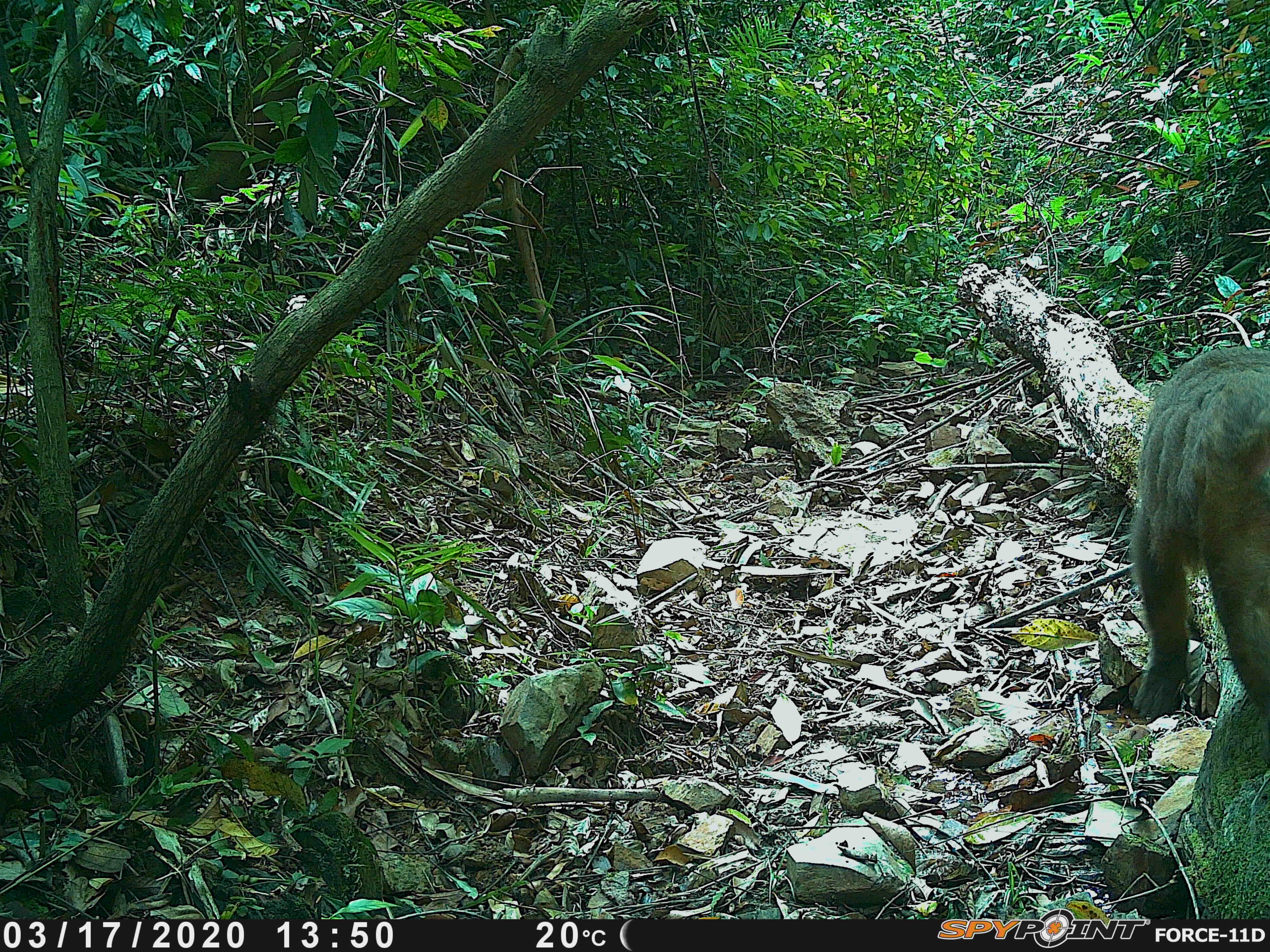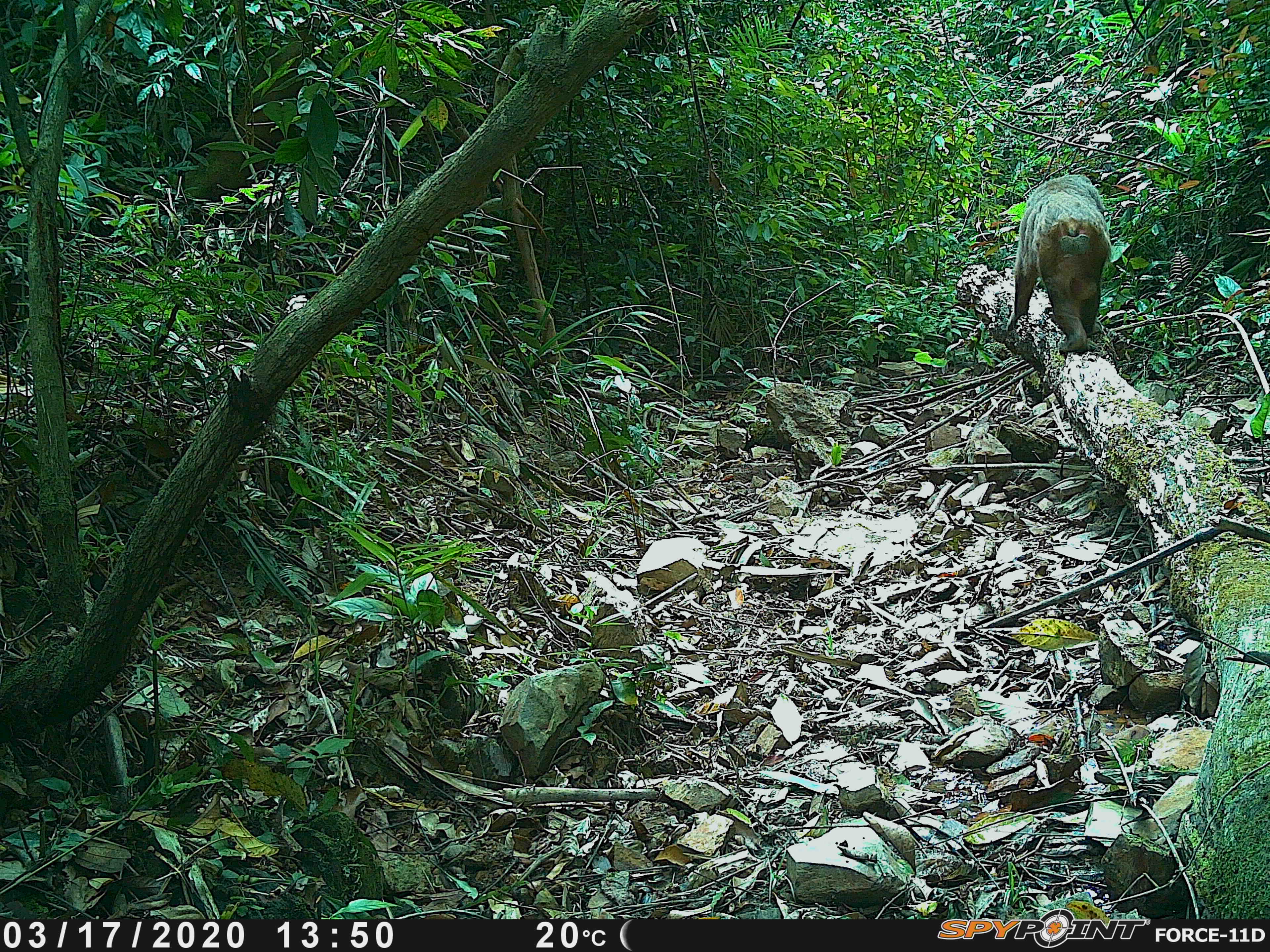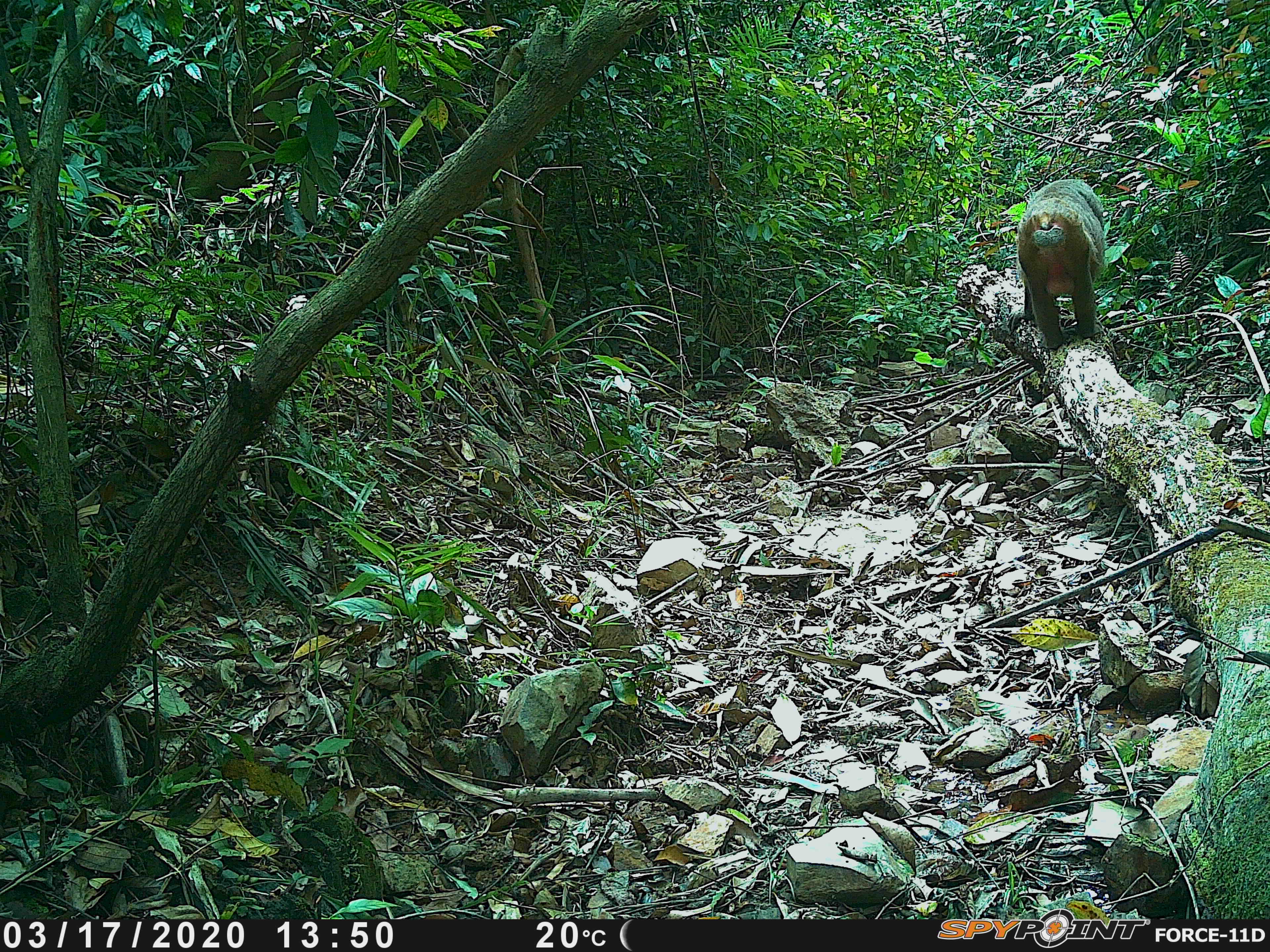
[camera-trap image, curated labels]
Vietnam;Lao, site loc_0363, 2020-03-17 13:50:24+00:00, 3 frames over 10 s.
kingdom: Animalia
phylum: Chordata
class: Mammalia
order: Primates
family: Cercopithecidae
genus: Macaca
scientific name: Macaca arctoides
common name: stump-tailed macaque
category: stump tailed macaque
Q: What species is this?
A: Stump tailed macaque (stump-tailed macaque) (Macaca arctoides).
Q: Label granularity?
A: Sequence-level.